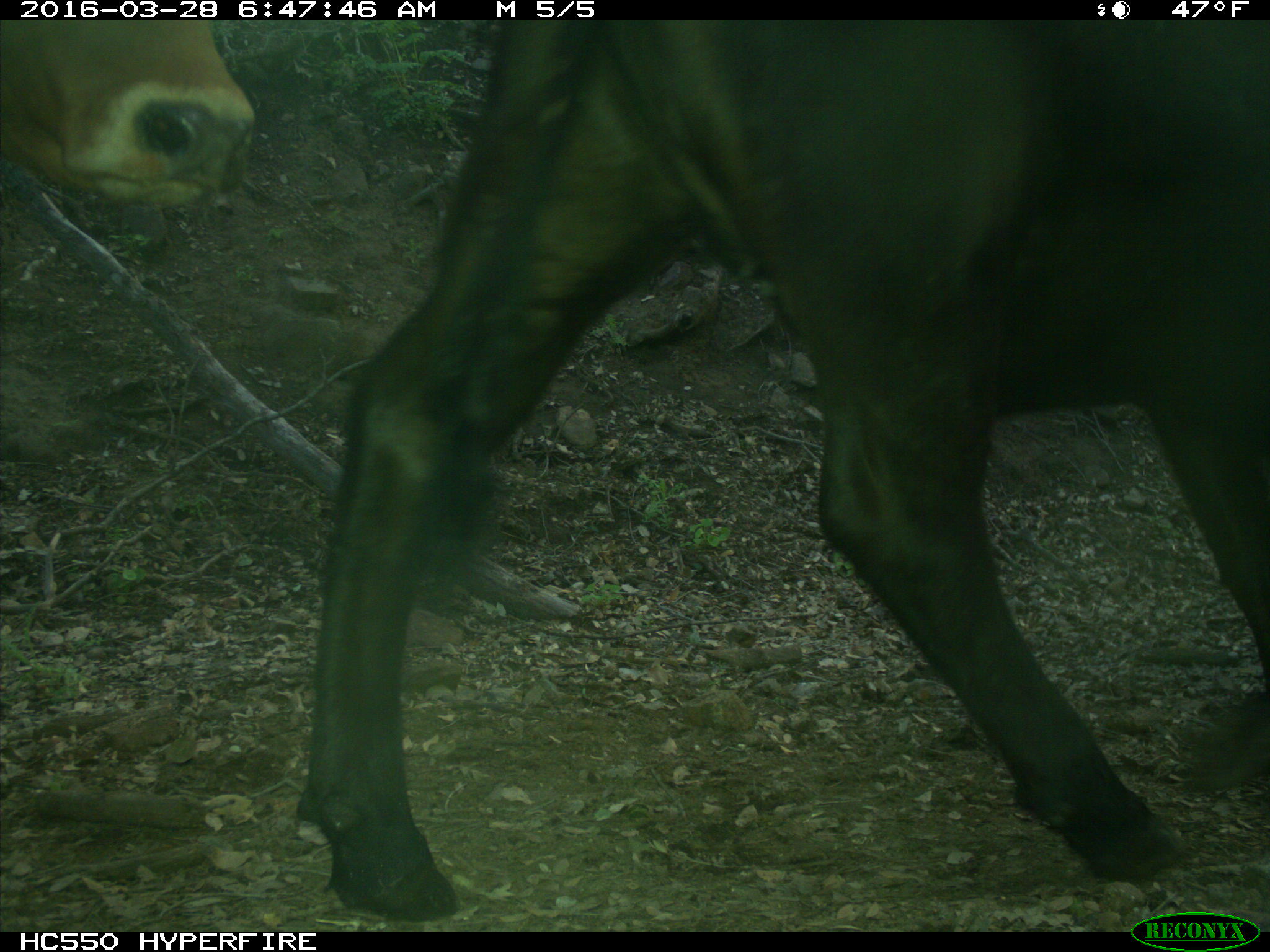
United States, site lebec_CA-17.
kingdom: Animalia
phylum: Chordata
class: Mammalia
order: Artiodactyla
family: Bovidae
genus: Bos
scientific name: Bos taurus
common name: domestic cow